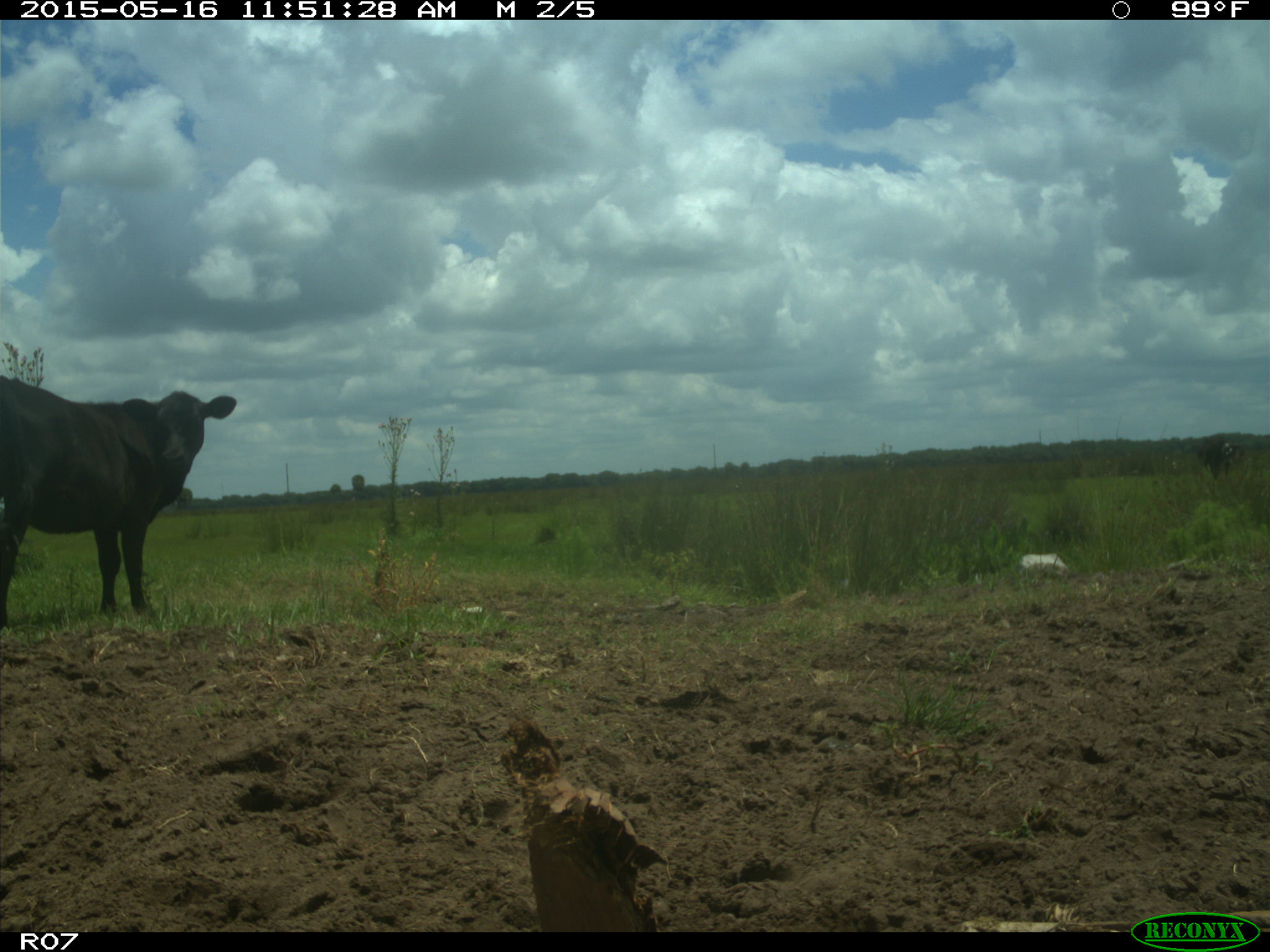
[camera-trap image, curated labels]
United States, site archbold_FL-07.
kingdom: Animalia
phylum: Chordata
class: Mammalia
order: Artiodactyla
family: Bovidae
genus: Bos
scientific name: Bos taurus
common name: domestic cow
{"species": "Bos taurus (domestic cow)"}